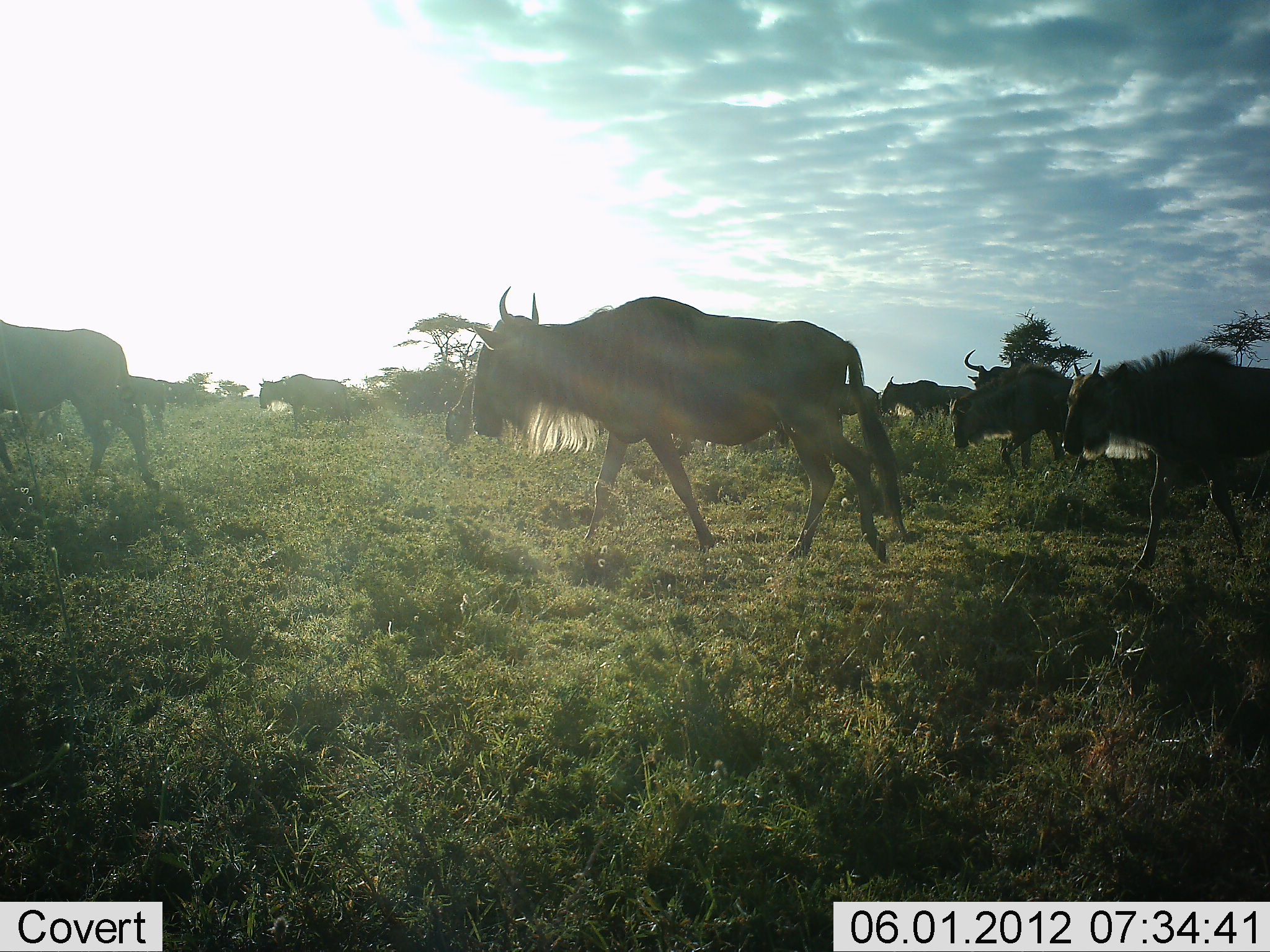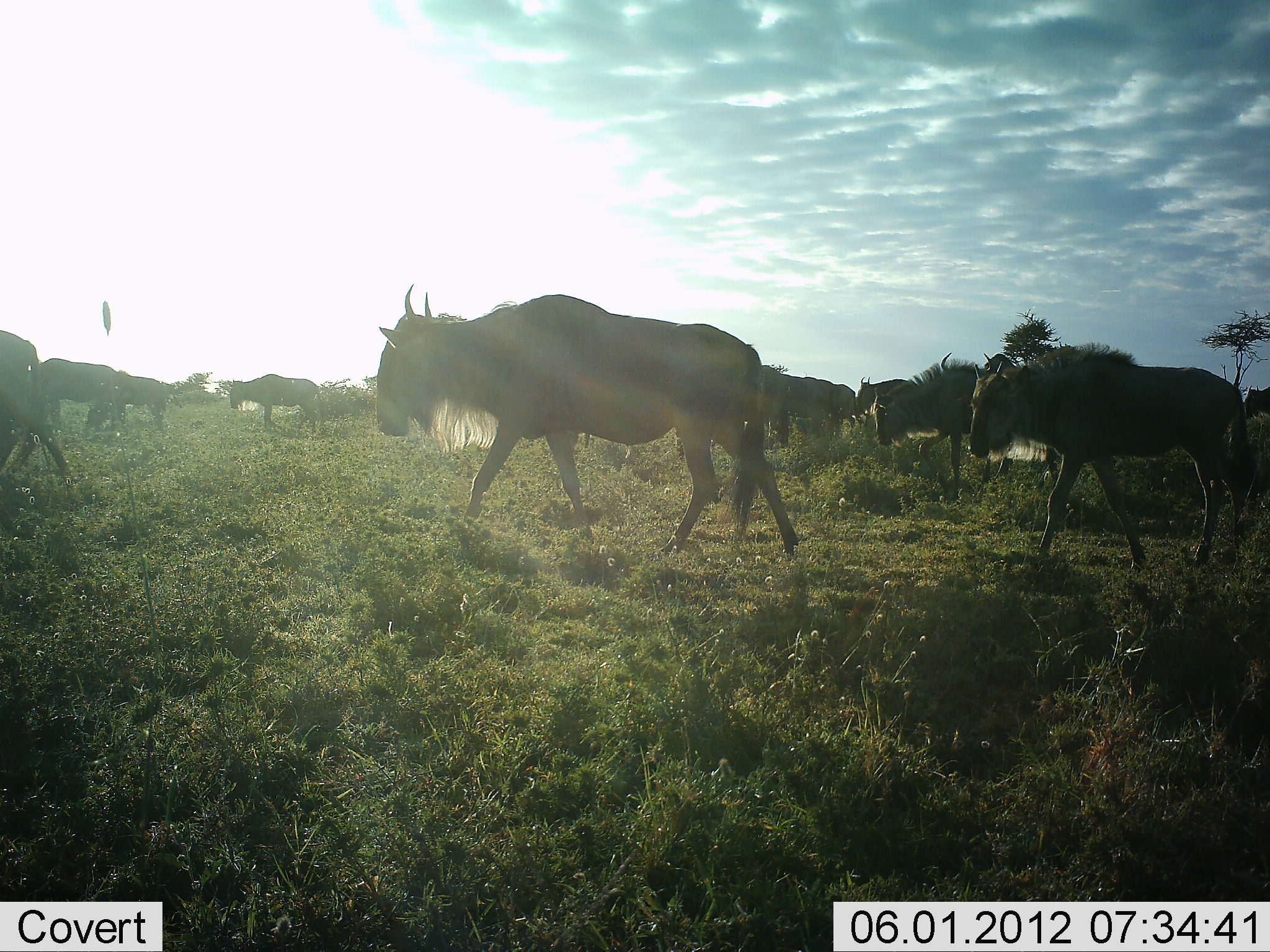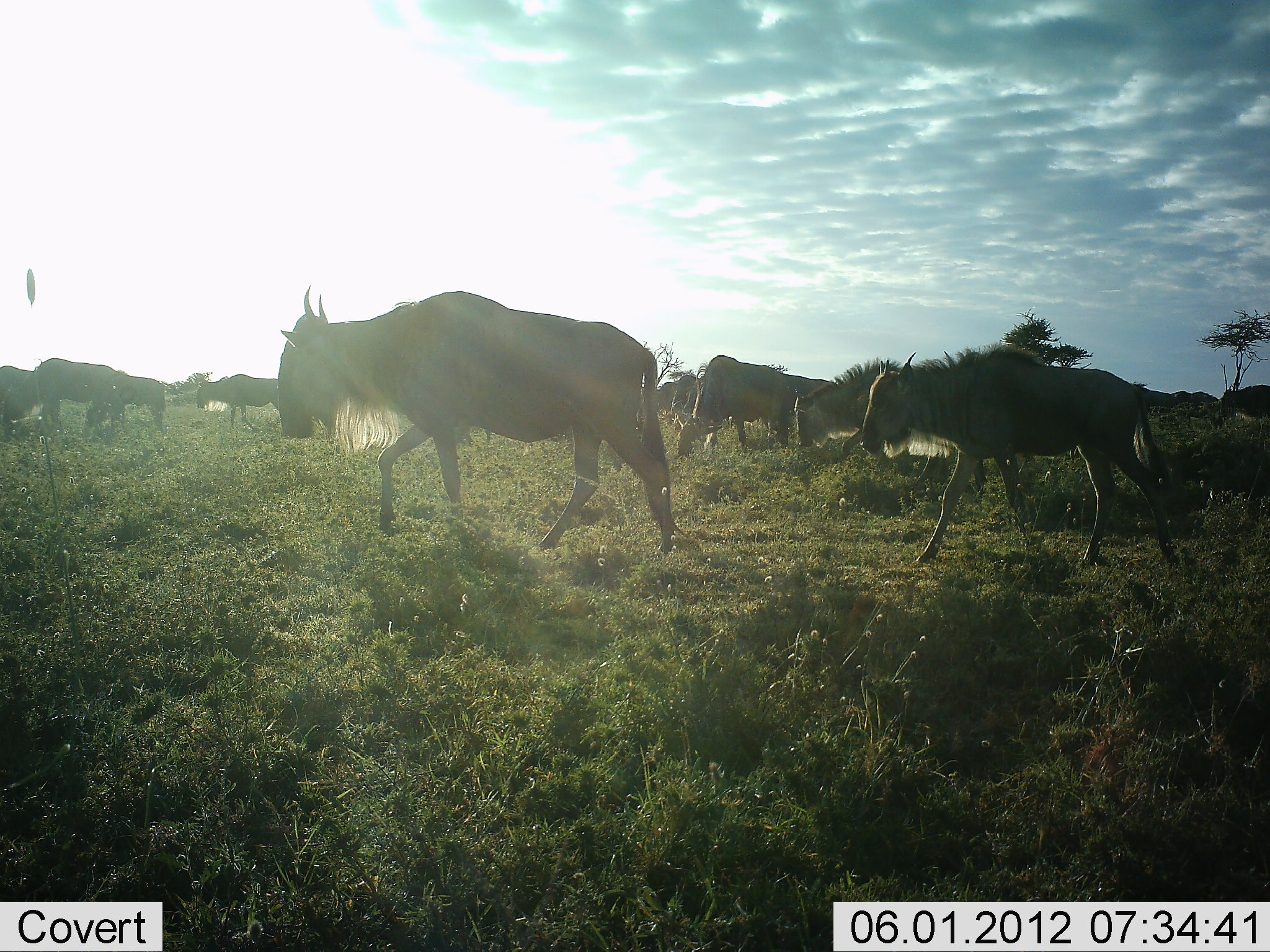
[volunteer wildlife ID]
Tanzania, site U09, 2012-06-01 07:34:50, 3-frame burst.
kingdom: Animalia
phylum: Chordata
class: Mammalia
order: Artiodactyla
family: Bovidae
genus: Connochaetes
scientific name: Connochaetes taurinus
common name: blue wildebeest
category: wildebeest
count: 10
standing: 20%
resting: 0%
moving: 100%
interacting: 0%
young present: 10%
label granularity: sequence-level